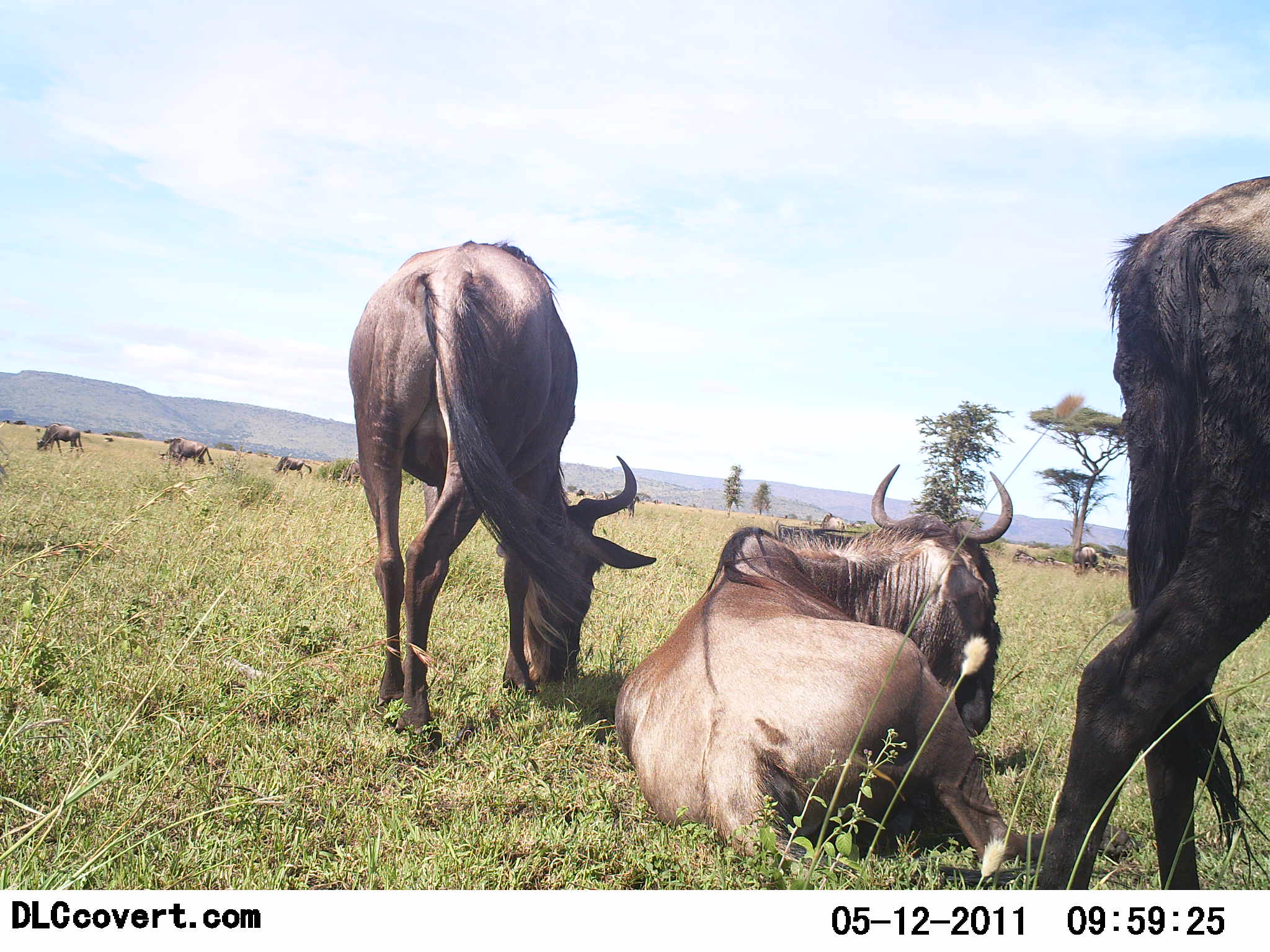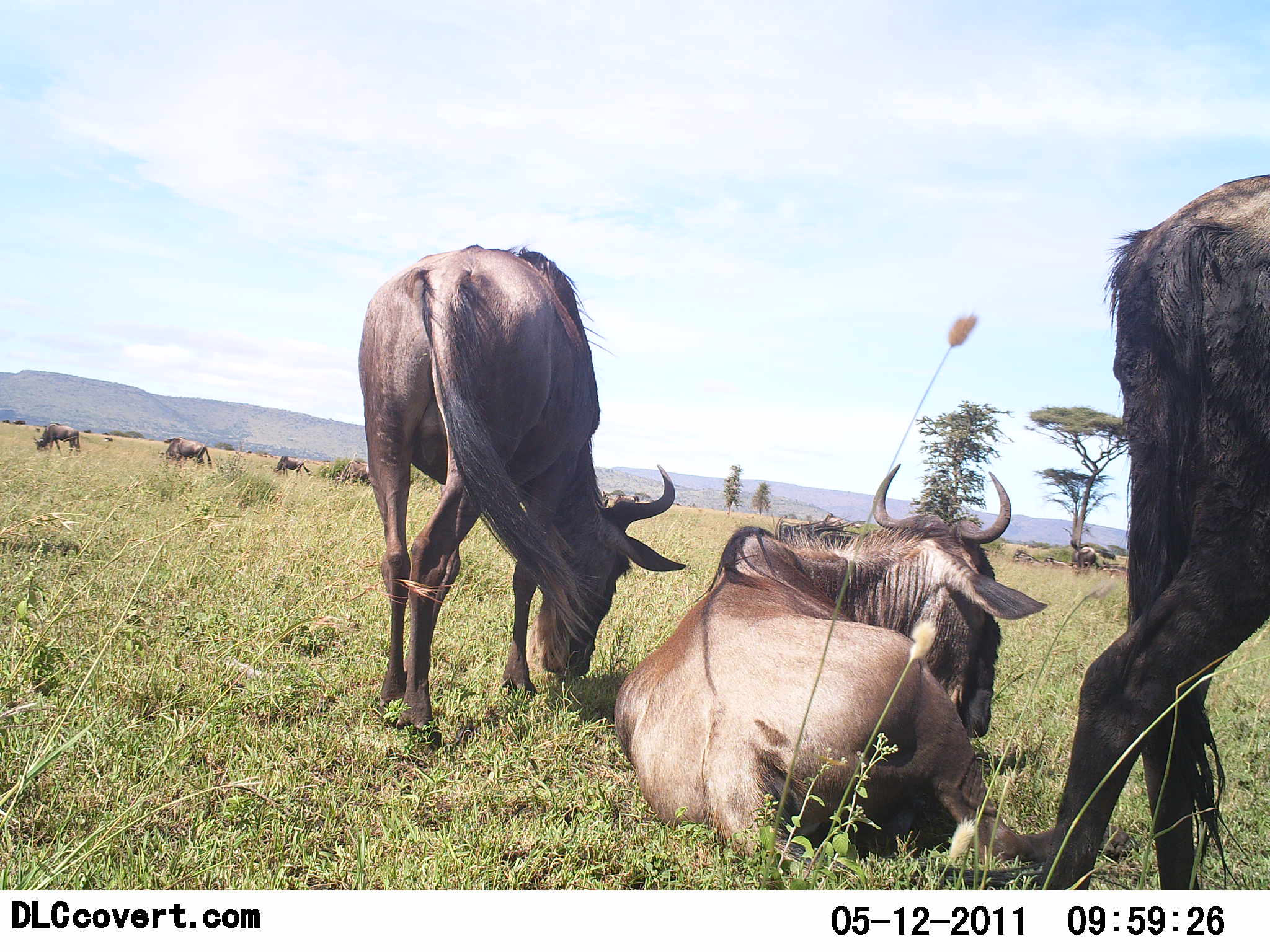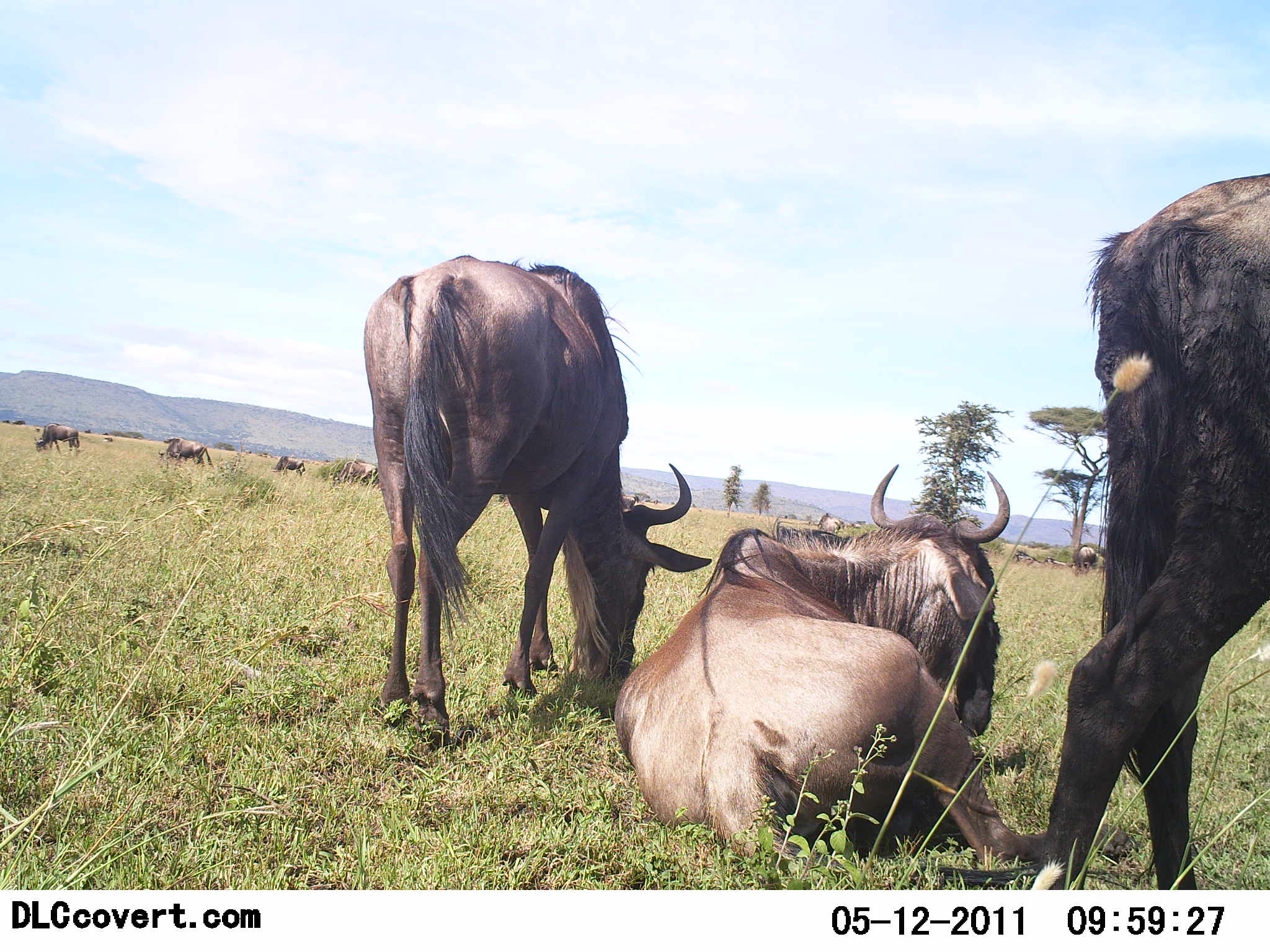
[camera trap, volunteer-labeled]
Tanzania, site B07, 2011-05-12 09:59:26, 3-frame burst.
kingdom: Animalia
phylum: Chordata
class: Mammalia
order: Artiodactyla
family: Bovidae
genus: Connochaetes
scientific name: Connochaetes taurinus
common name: blue wildebeest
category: wildebeest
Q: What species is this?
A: Wildebeest (blue wildebeest) (Connochaetes taurinus).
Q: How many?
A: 7.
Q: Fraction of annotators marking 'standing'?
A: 55%.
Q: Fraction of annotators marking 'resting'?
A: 91%.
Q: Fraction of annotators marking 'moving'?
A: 9%.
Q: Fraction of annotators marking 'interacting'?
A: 0%.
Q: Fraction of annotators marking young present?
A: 0%.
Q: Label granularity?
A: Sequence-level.